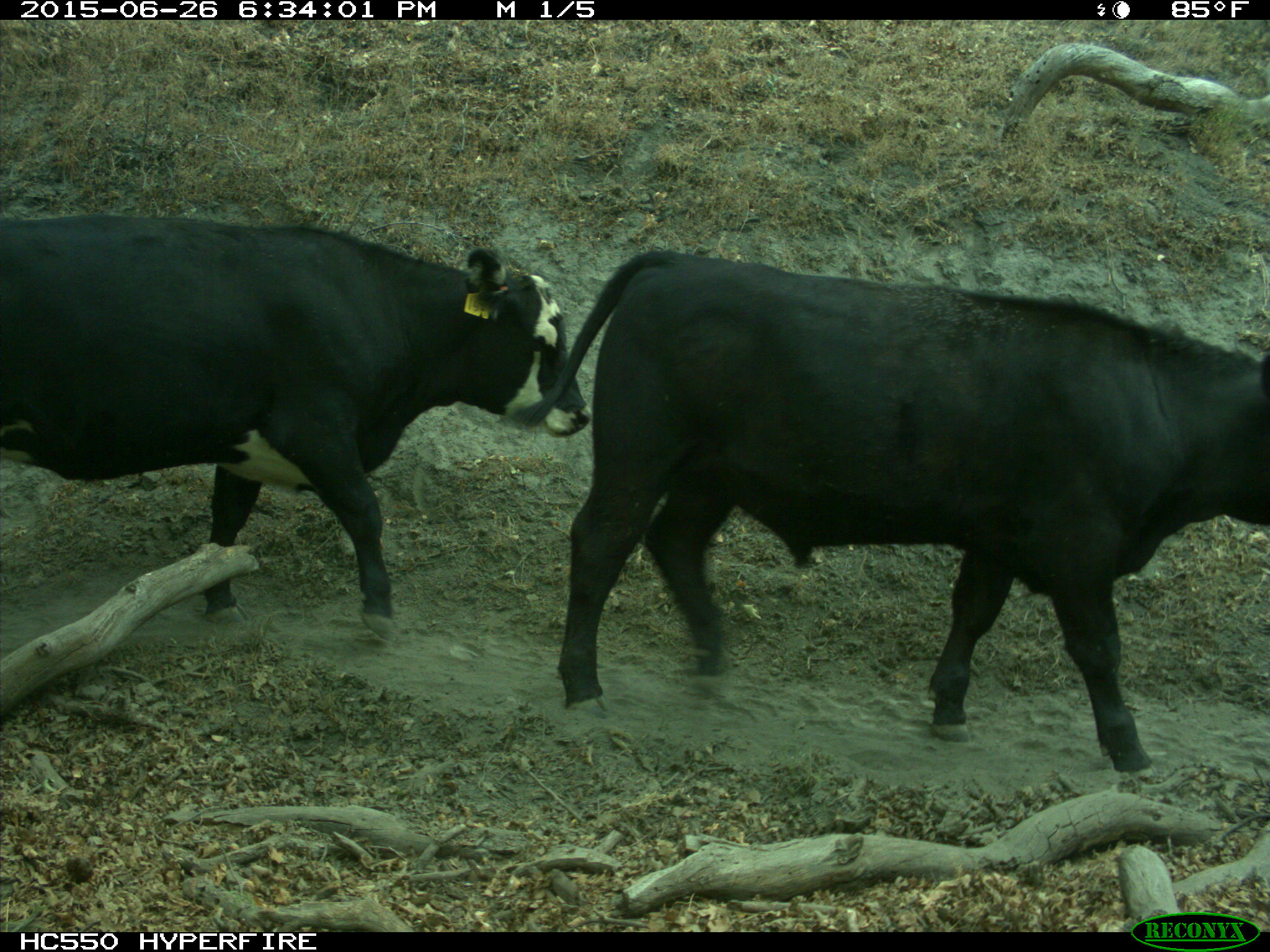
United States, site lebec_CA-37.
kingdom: Animalia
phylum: Chordata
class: Mammalia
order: Artiodactyla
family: Bovidae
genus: Bos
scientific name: Bos taurus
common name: domestic cow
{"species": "Bos taurus (domestic cow)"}